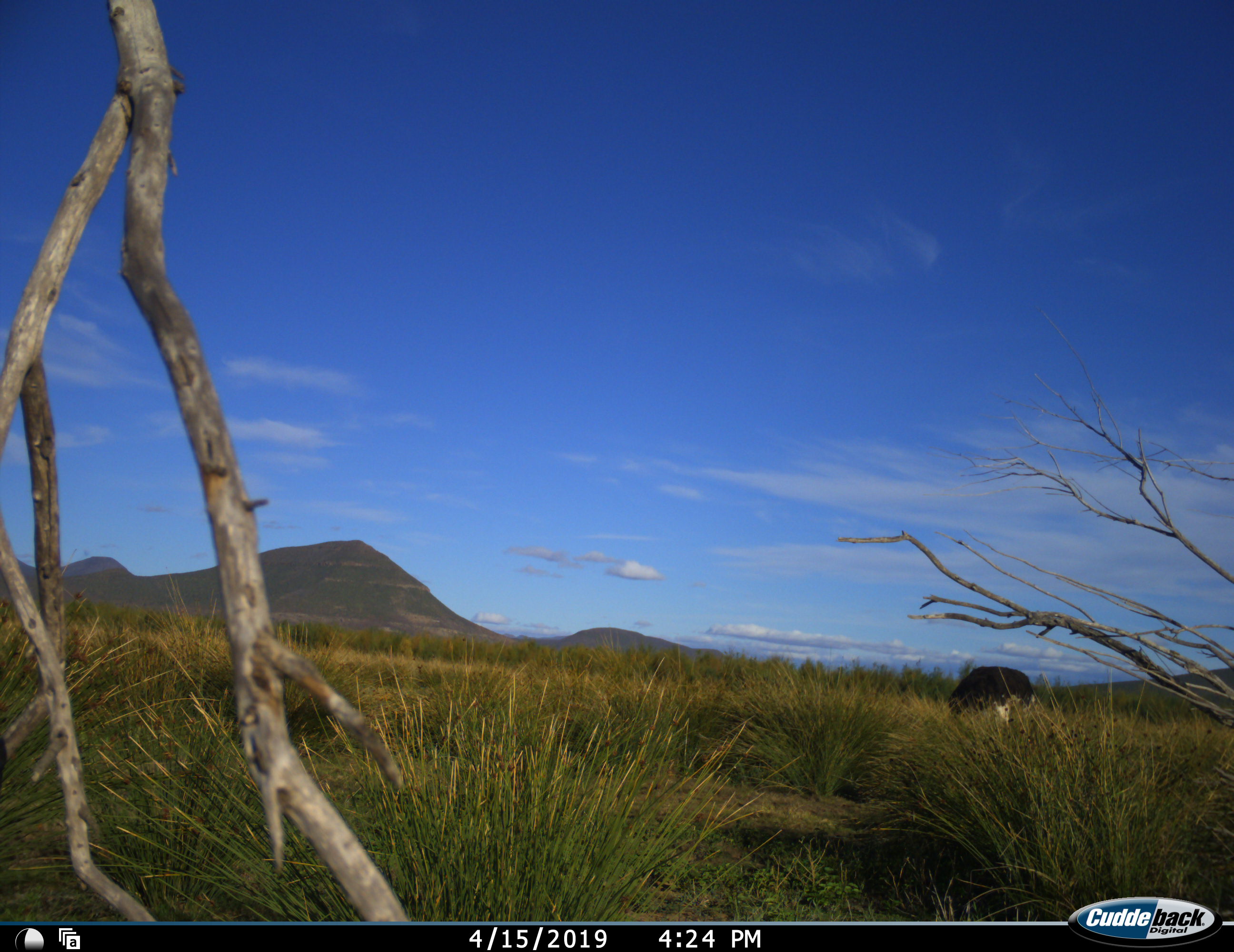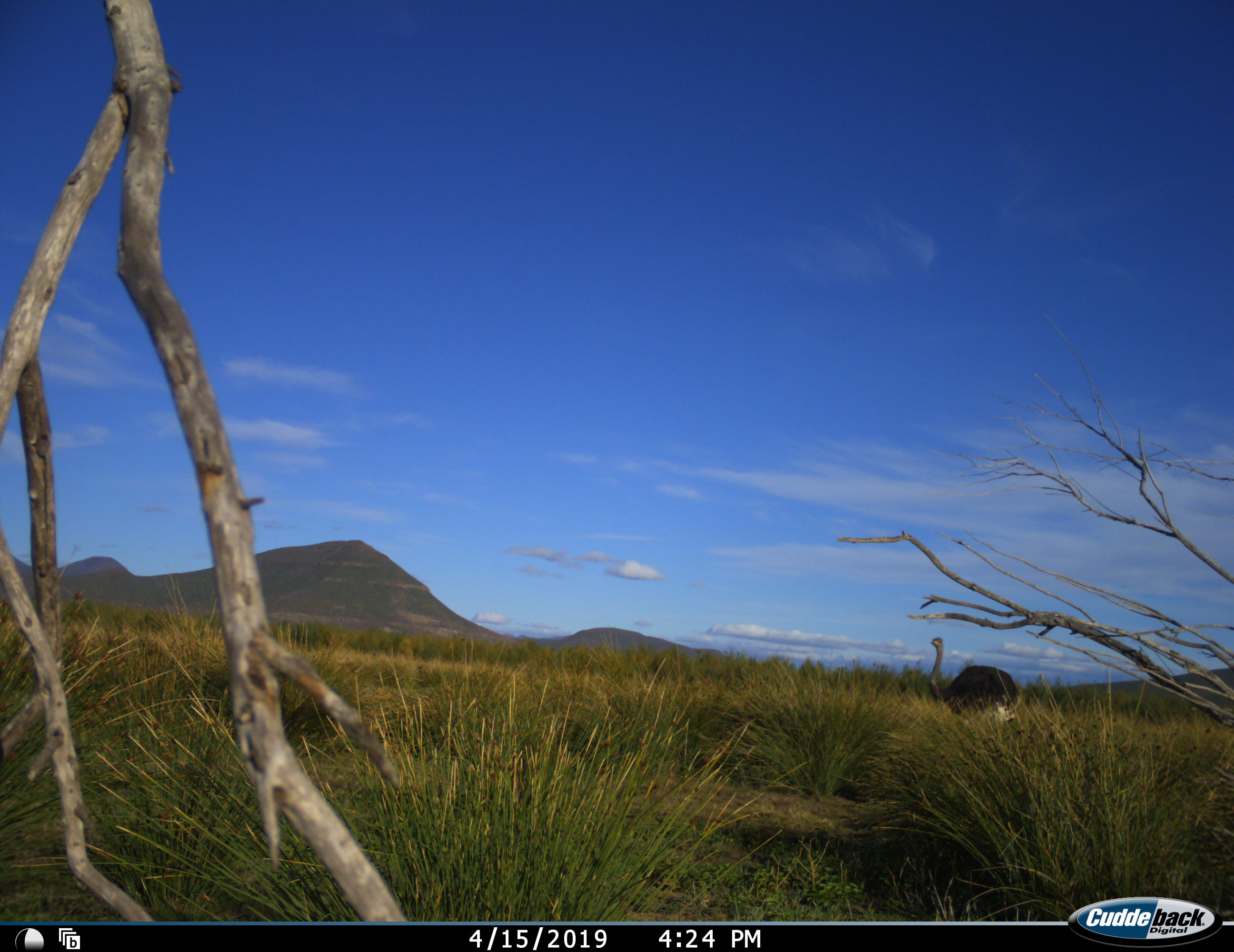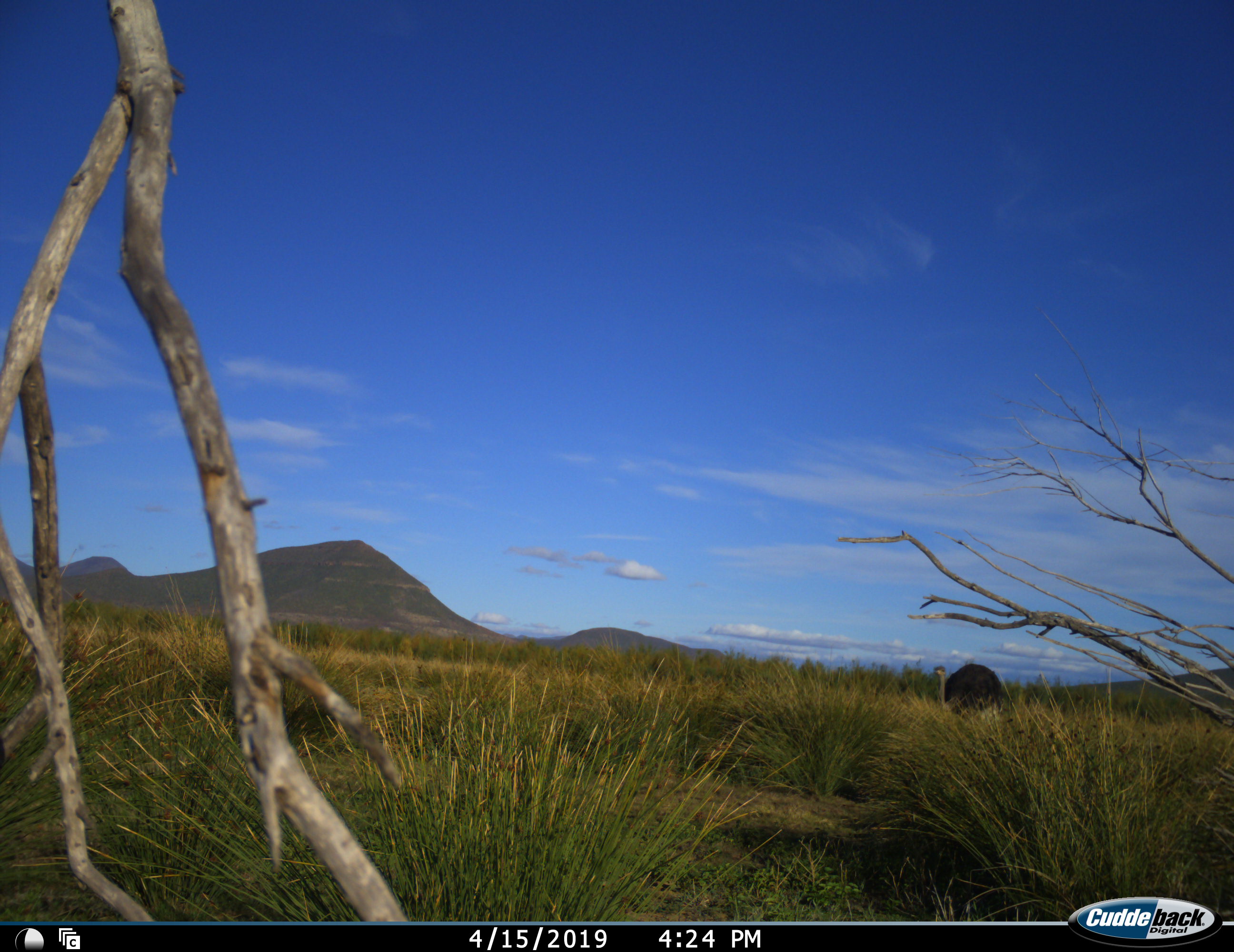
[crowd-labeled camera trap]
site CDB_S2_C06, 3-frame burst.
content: unidentified animal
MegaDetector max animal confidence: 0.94